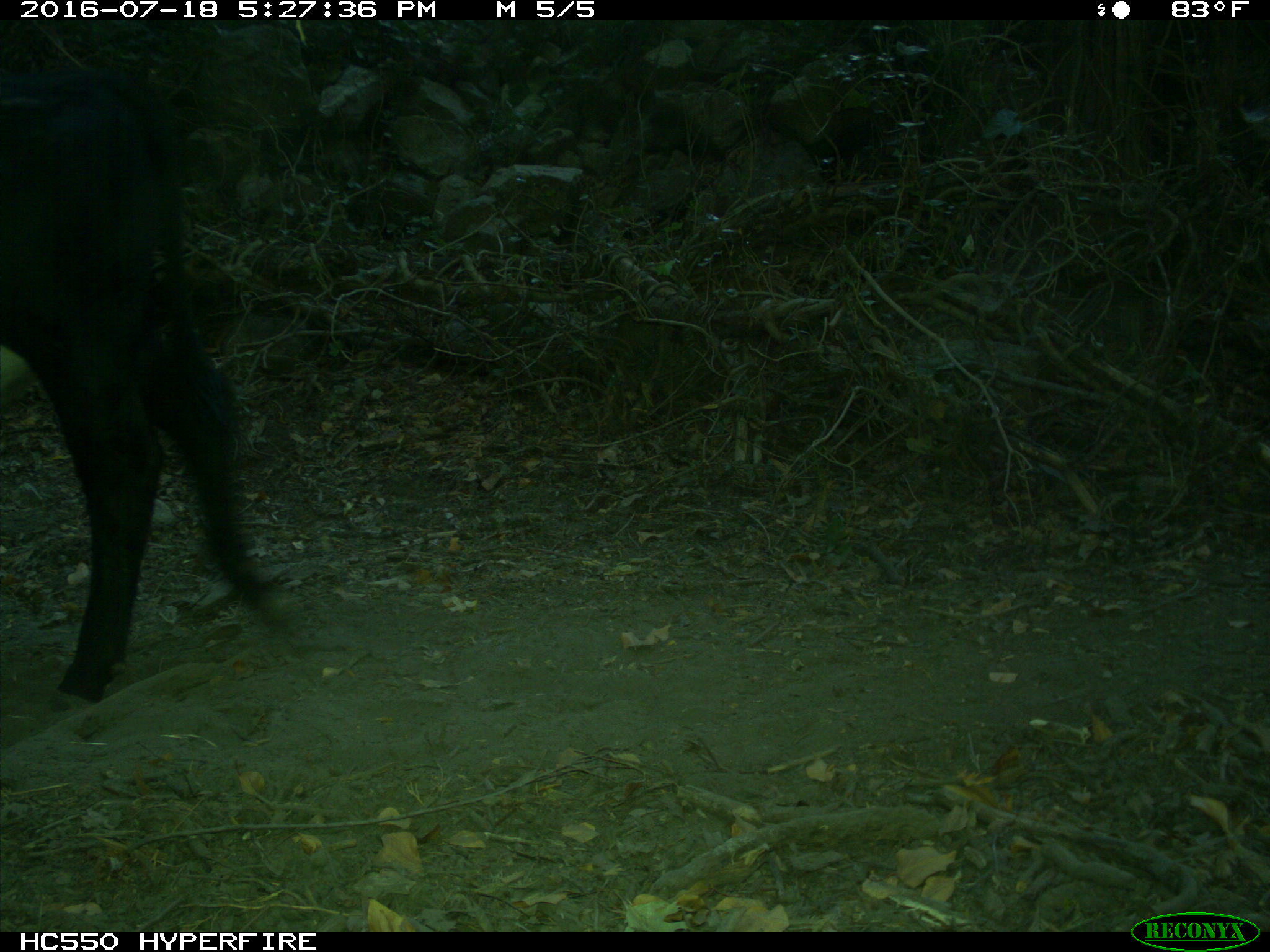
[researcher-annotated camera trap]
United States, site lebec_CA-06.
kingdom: Animalia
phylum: Chordata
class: Mammalia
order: Artiodactyla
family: Bovidae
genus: Bos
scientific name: Bos taurus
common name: domestic cow